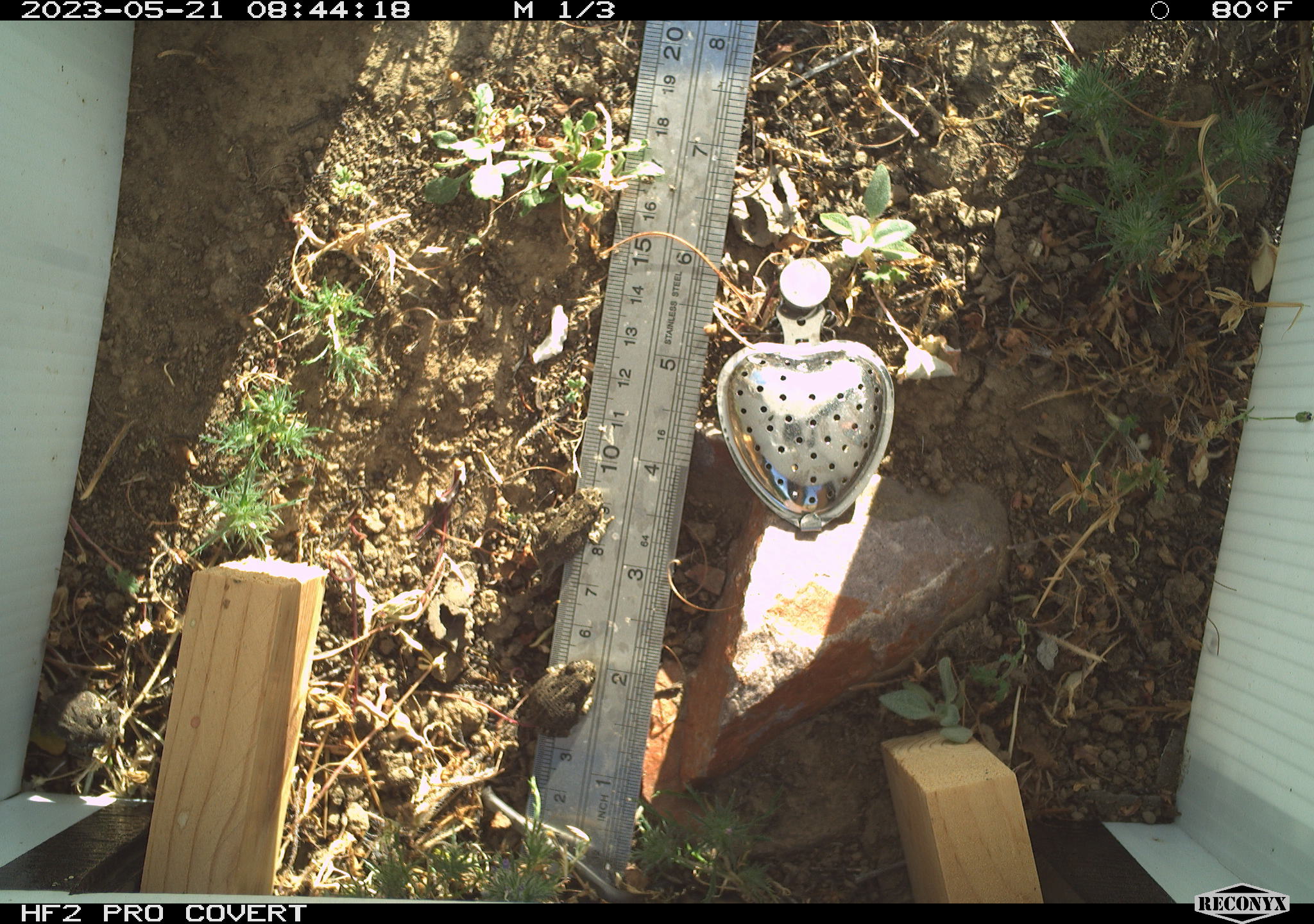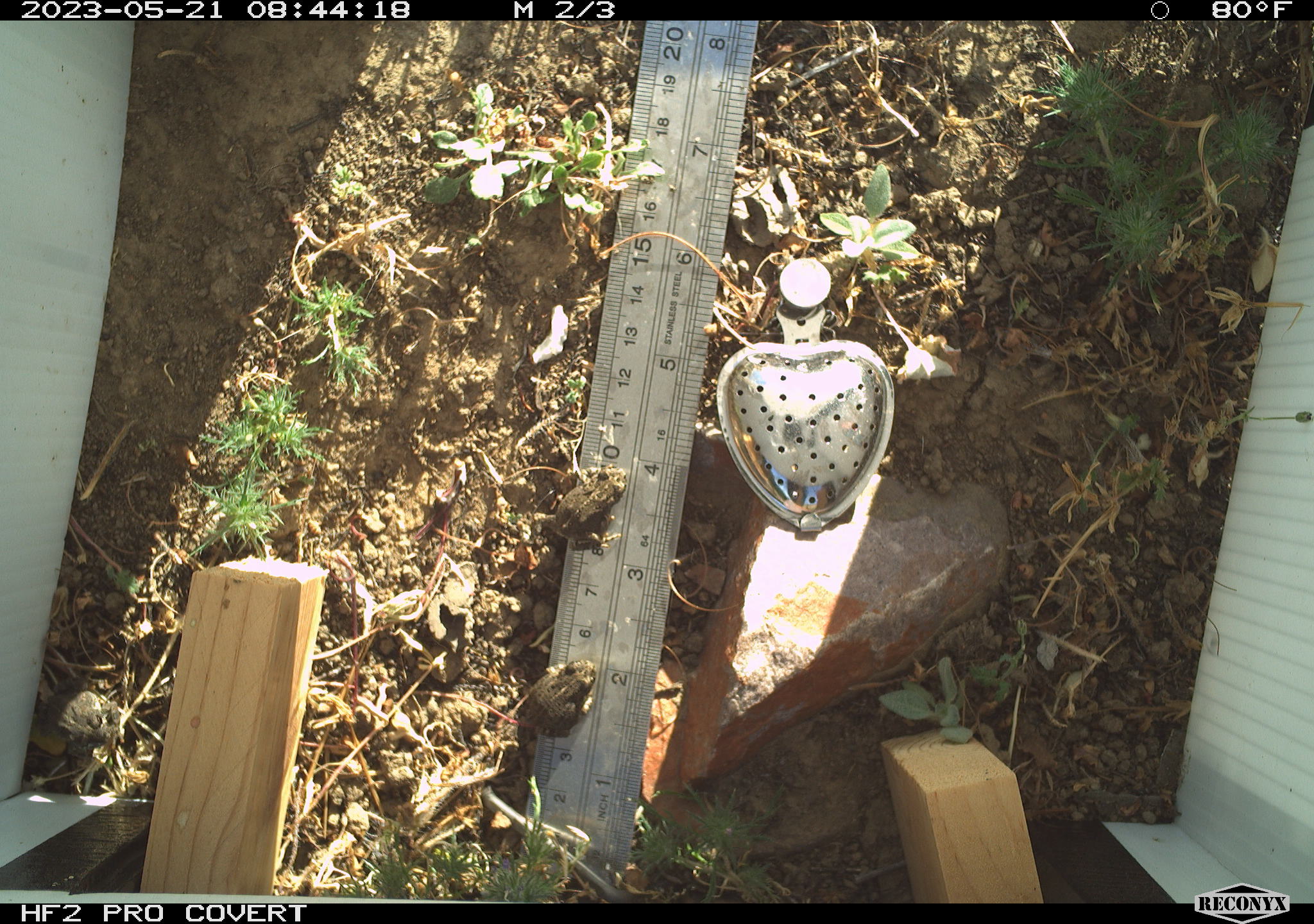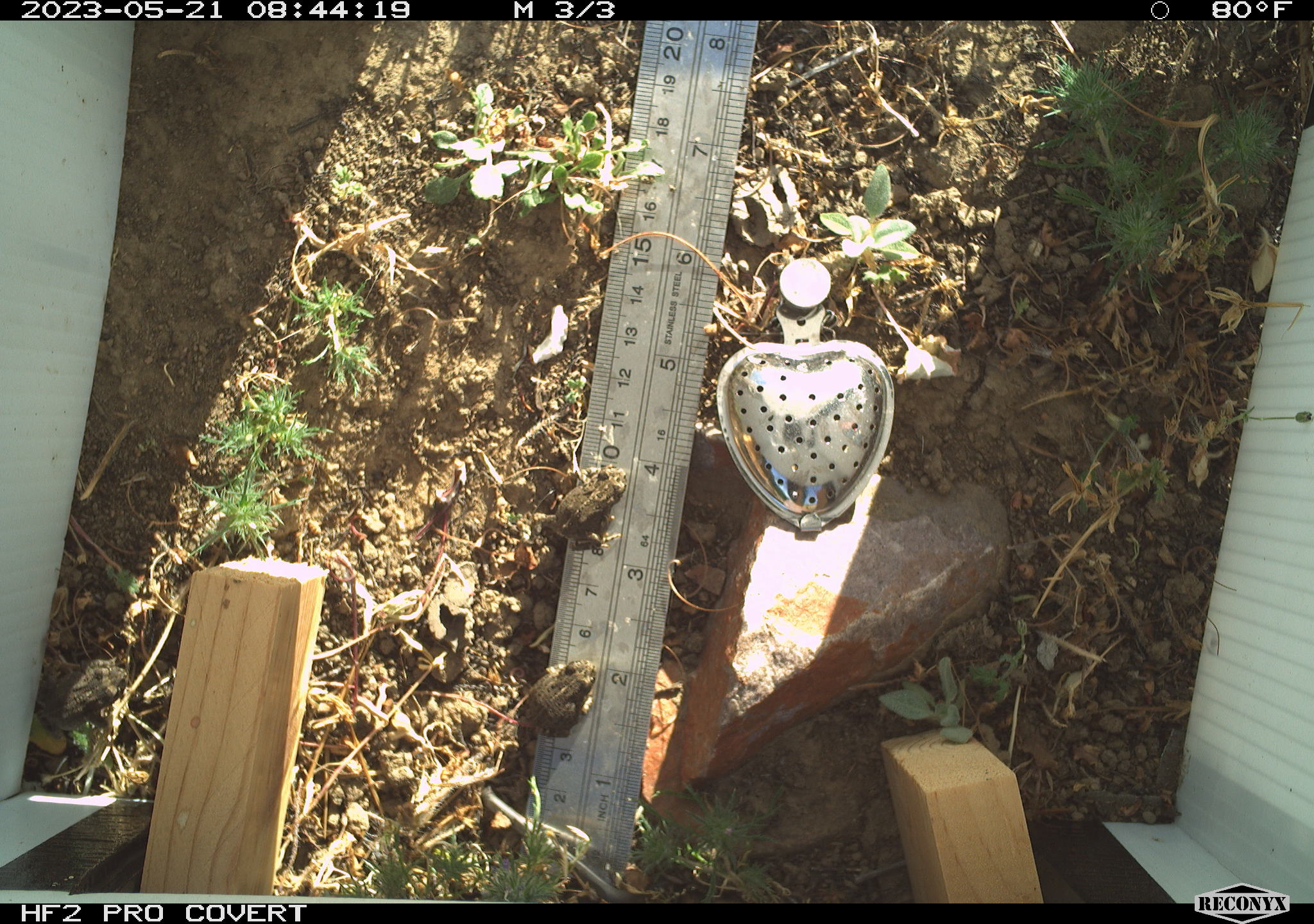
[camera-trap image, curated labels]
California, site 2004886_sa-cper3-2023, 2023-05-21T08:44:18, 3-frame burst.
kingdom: Animalia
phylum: Chordata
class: Amphibia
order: Anura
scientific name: Anura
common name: frogs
Frogs (Anura).